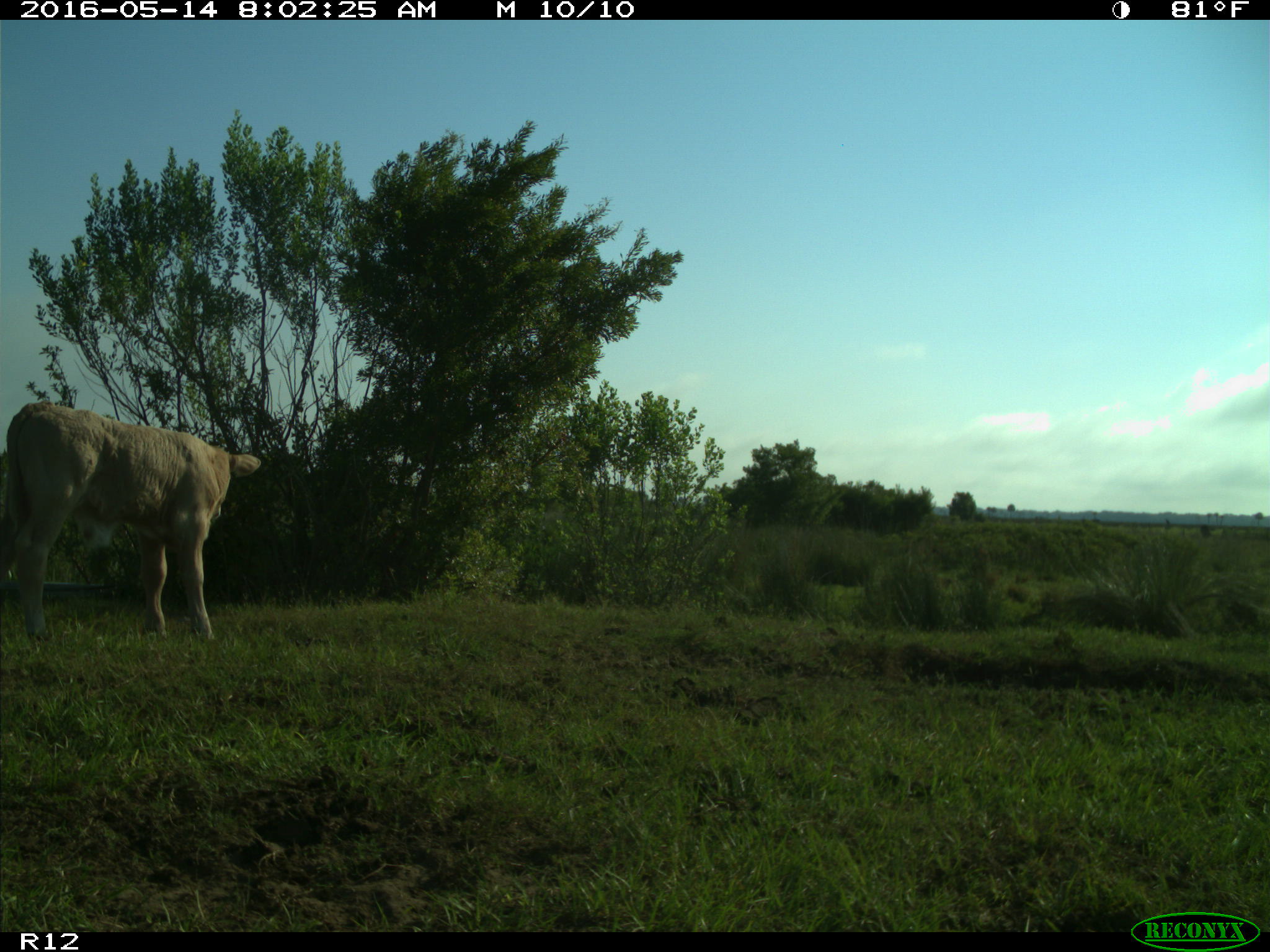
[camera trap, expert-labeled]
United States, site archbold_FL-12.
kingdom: Animalia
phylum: Chordata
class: Mammalia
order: Artiodactyla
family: Bovidae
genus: Bos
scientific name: Bos taurus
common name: domestic cow